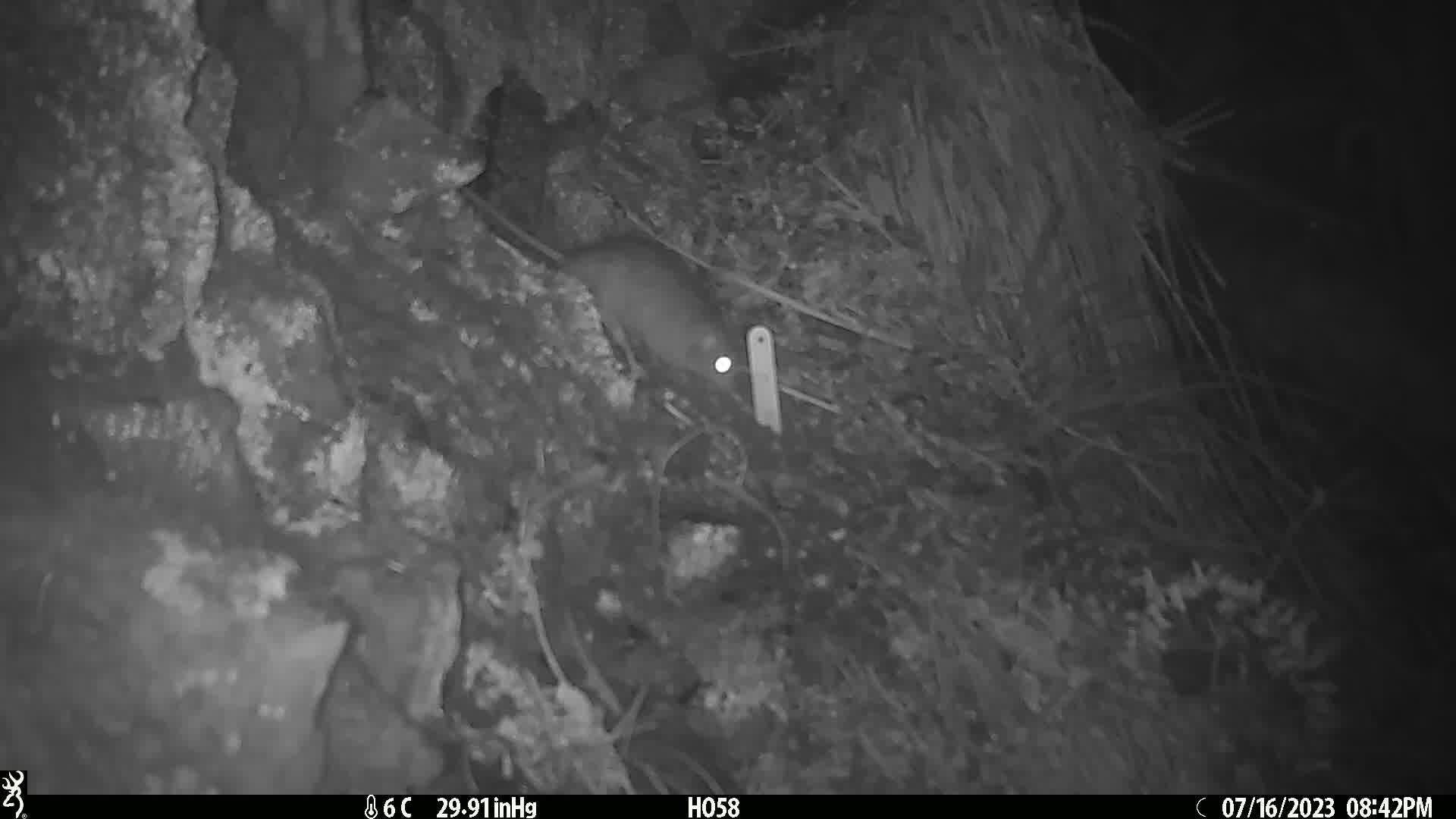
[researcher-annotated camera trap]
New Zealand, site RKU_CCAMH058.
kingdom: Animalia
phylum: Chordata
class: Mammalia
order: Rodentia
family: Muridae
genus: Rattus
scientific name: Rattus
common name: rat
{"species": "rat (Rattus)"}